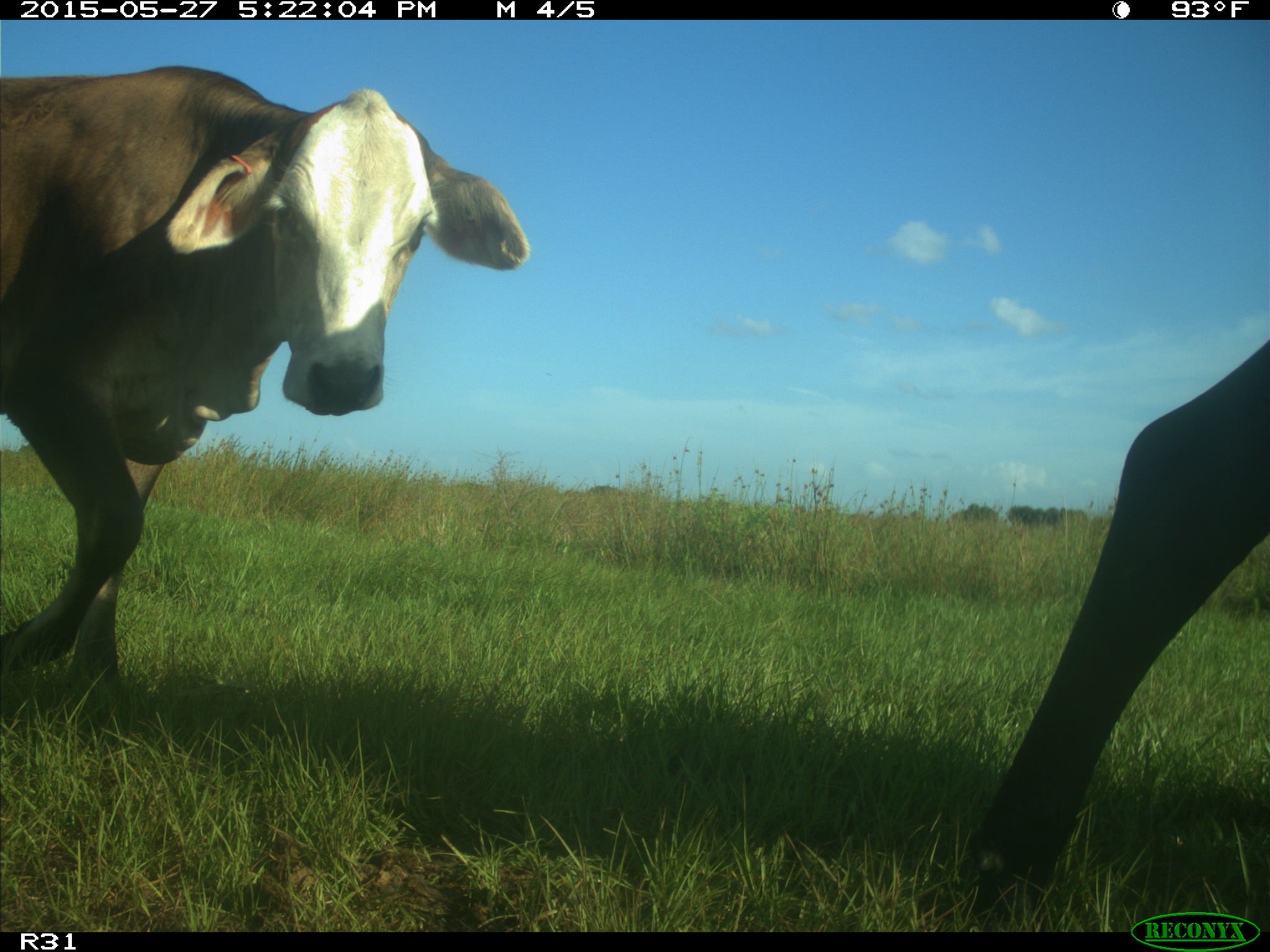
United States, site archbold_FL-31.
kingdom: Animalia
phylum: Chordata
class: Mammalia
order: Artiodactyla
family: Bovidae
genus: Bos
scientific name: Bos taurus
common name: domestic cow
Bos taurus (domestic cow).